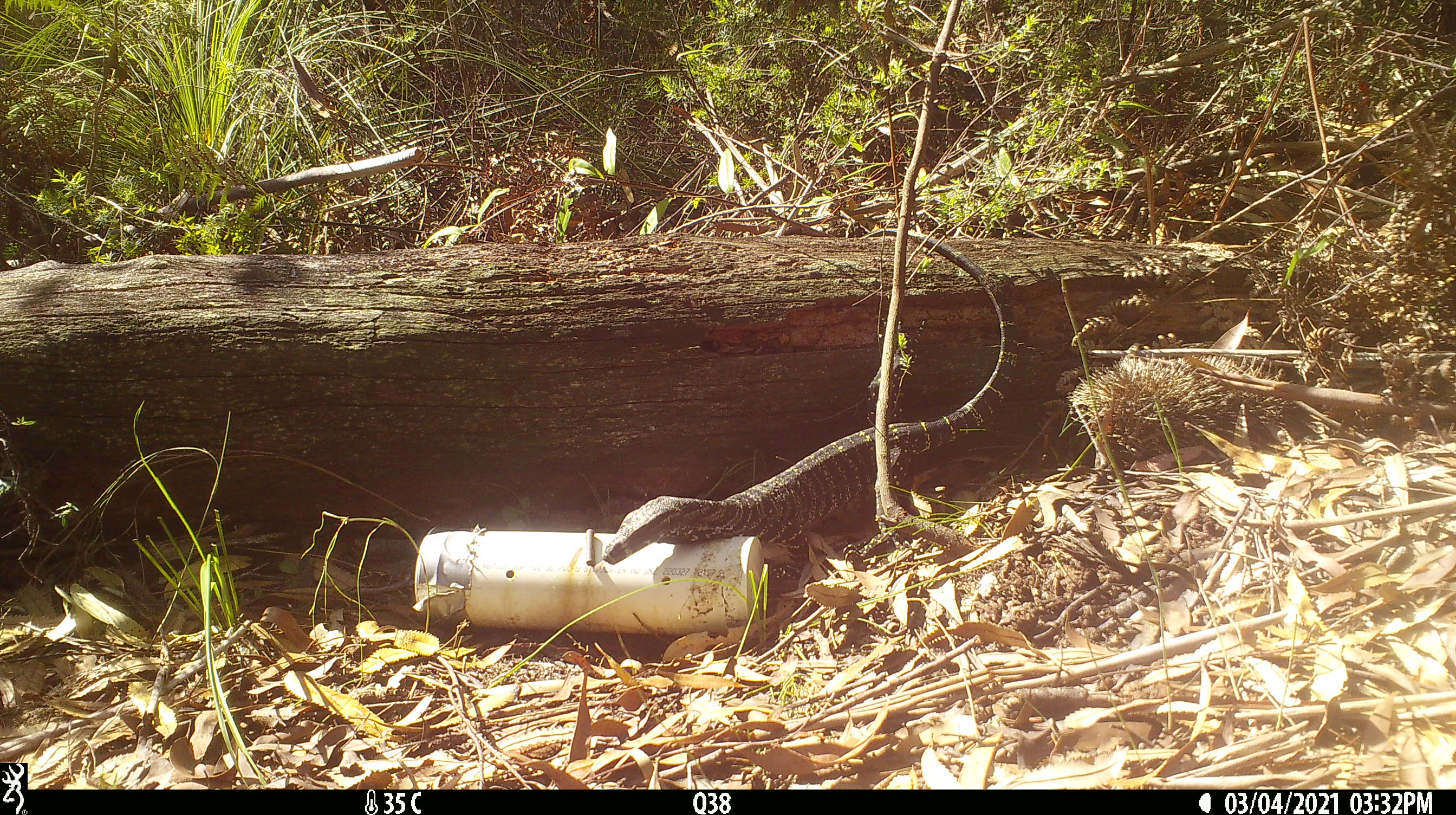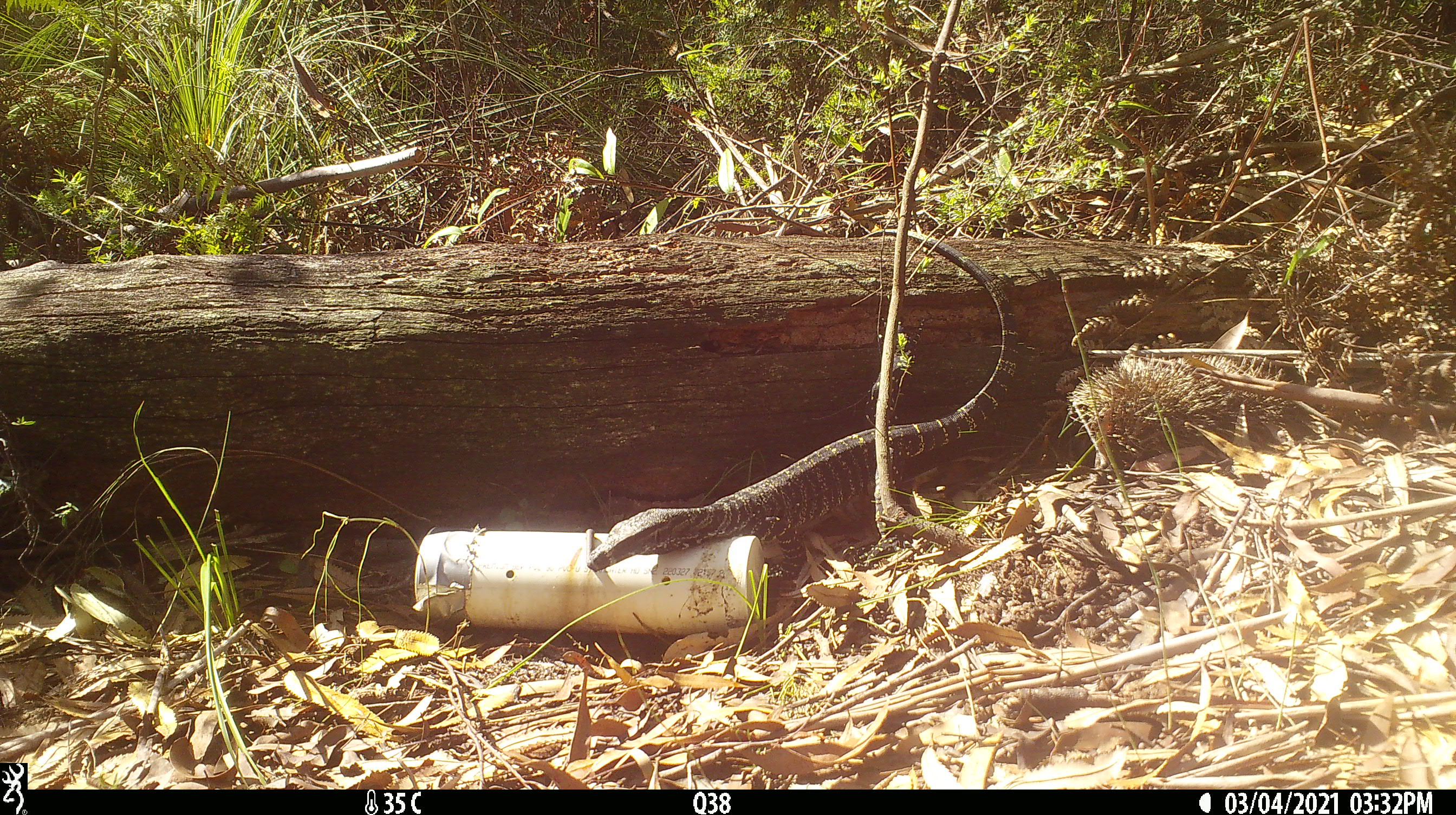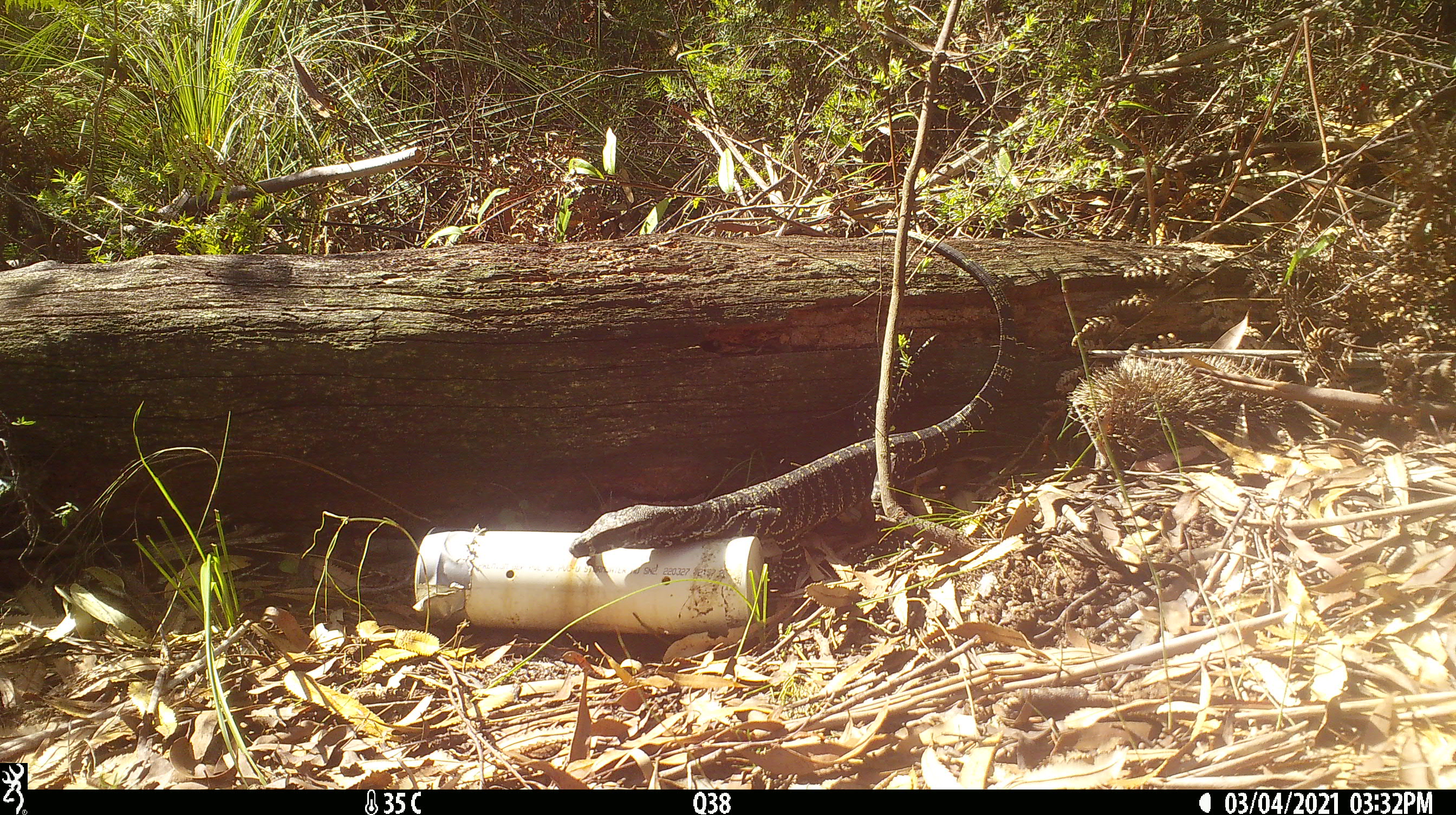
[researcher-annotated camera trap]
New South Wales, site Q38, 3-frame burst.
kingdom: Animalia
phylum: Chordata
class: Reptilia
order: Squamata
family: Varanidae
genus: Varanus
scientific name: Varanus varius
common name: lace monitor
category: goanna